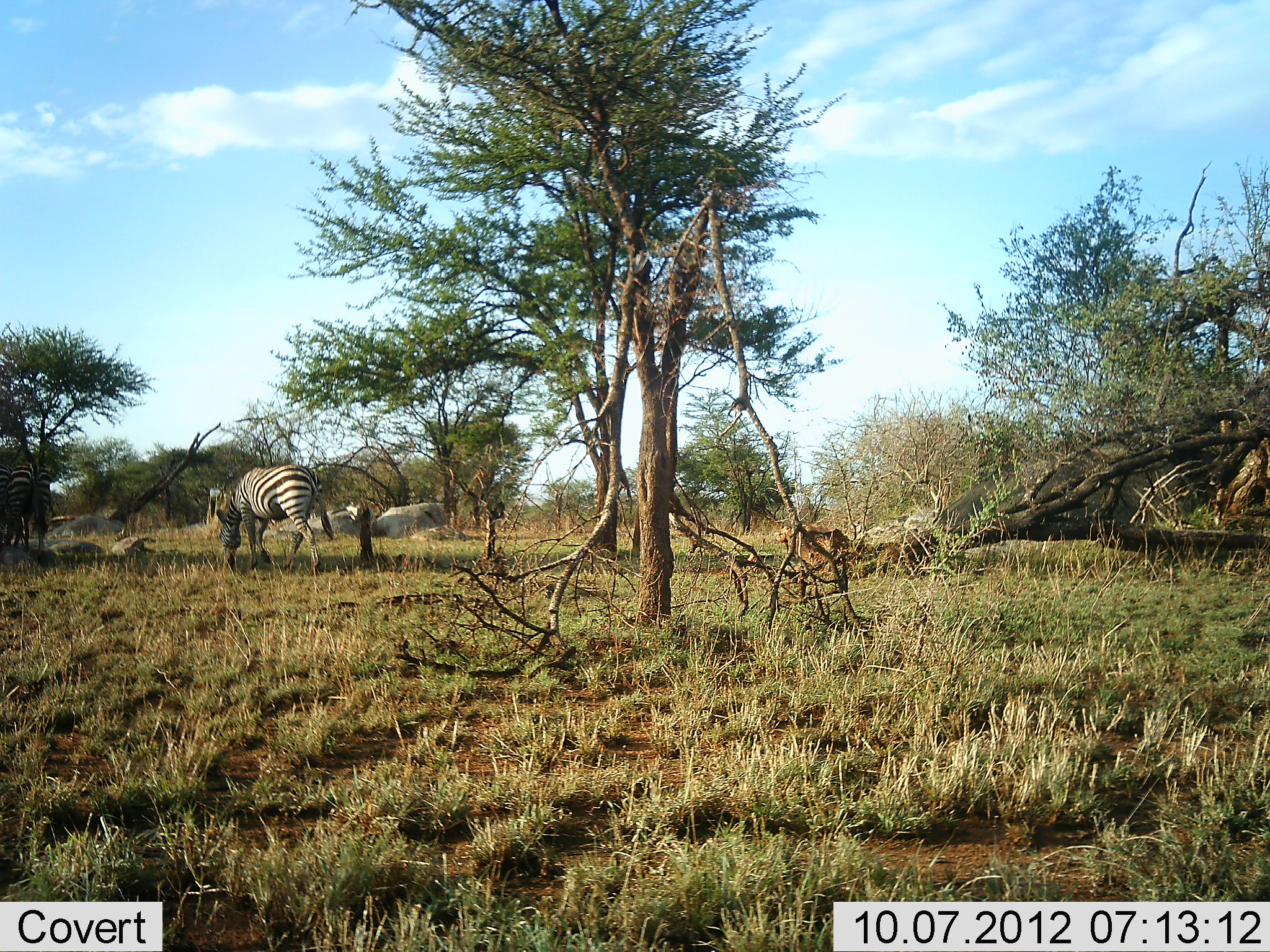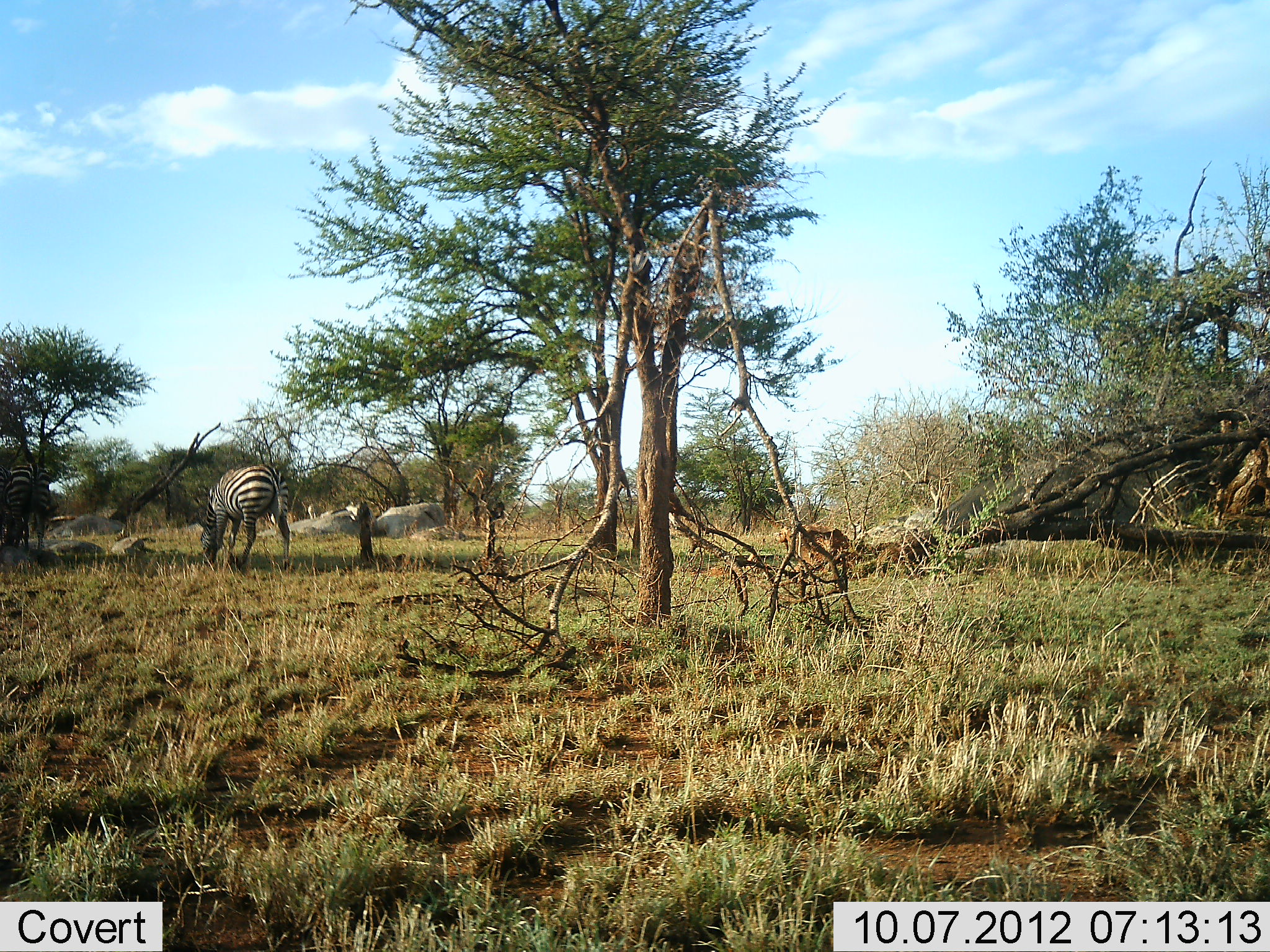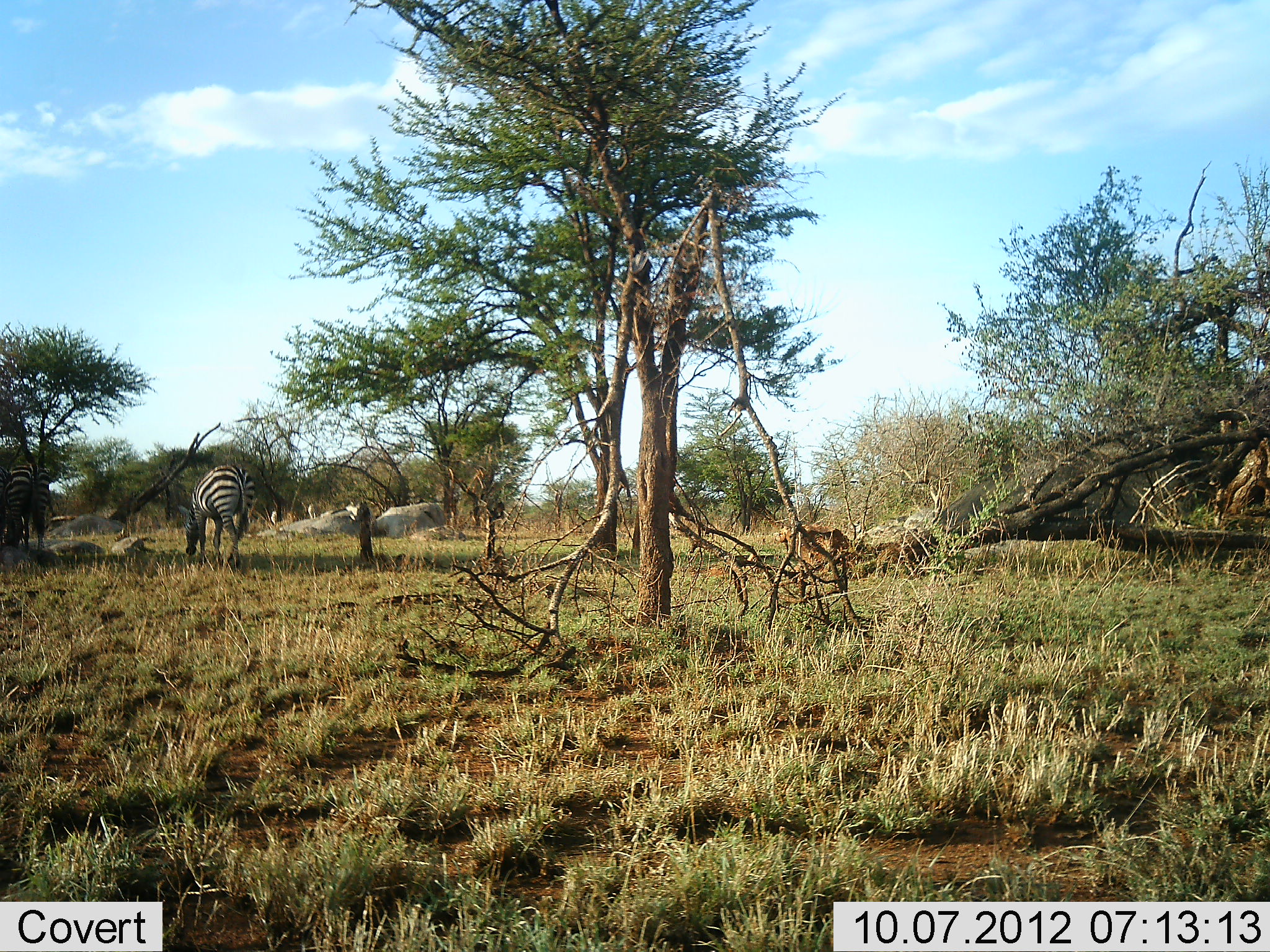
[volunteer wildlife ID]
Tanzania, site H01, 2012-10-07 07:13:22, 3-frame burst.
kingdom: Animalia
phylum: Chordata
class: Mammalia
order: Perissodactyla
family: Equidae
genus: Equus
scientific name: Equus quagga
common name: plains zebra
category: zebra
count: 2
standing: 40%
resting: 0%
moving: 70%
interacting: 0%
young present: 0%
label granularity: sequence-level